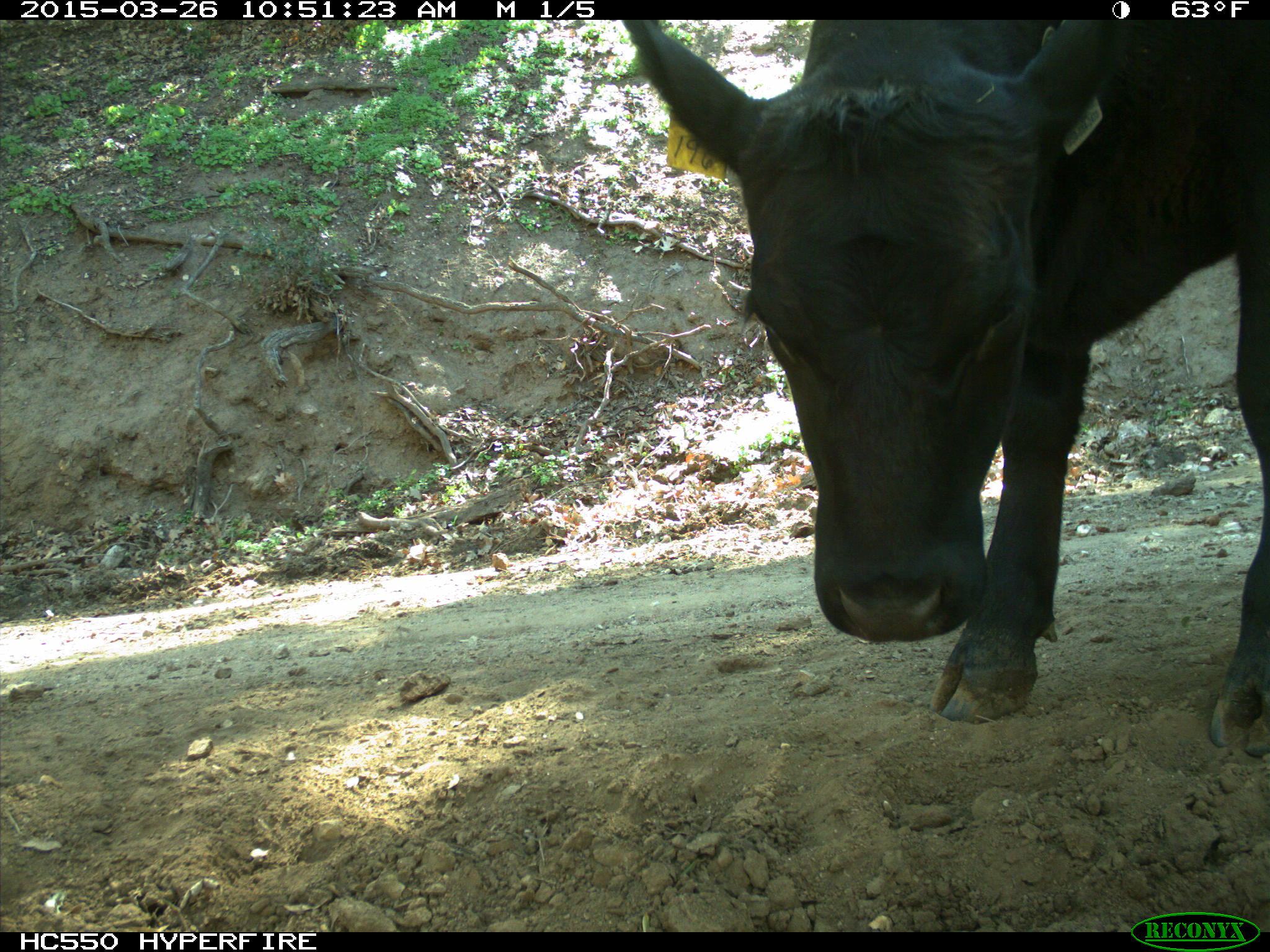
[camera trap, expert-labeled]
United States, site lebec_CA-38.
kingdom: Animalia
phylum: Chordata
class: Mammalia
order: Artiodactyla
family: Bovidae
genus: Bos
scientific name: Bos taurus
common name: domestic cow